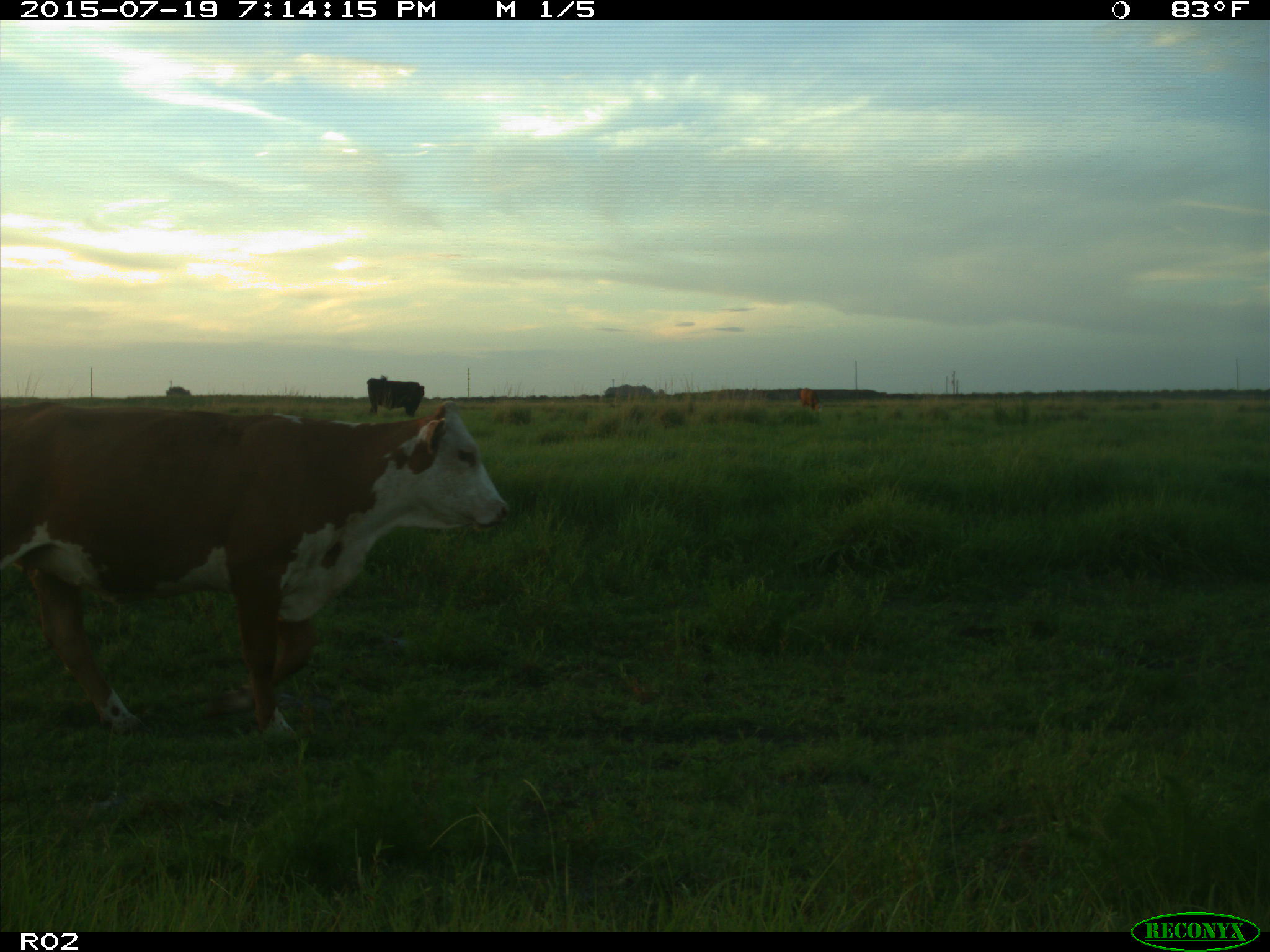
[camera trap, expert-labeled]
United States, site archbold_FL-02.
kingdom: Animalia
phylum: Chordata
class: Mammalia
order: Artiodactyla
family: Bovidae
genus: Bos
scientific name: Bos taurus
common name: domestic cow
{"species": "Bos taurus (domestic cow)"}